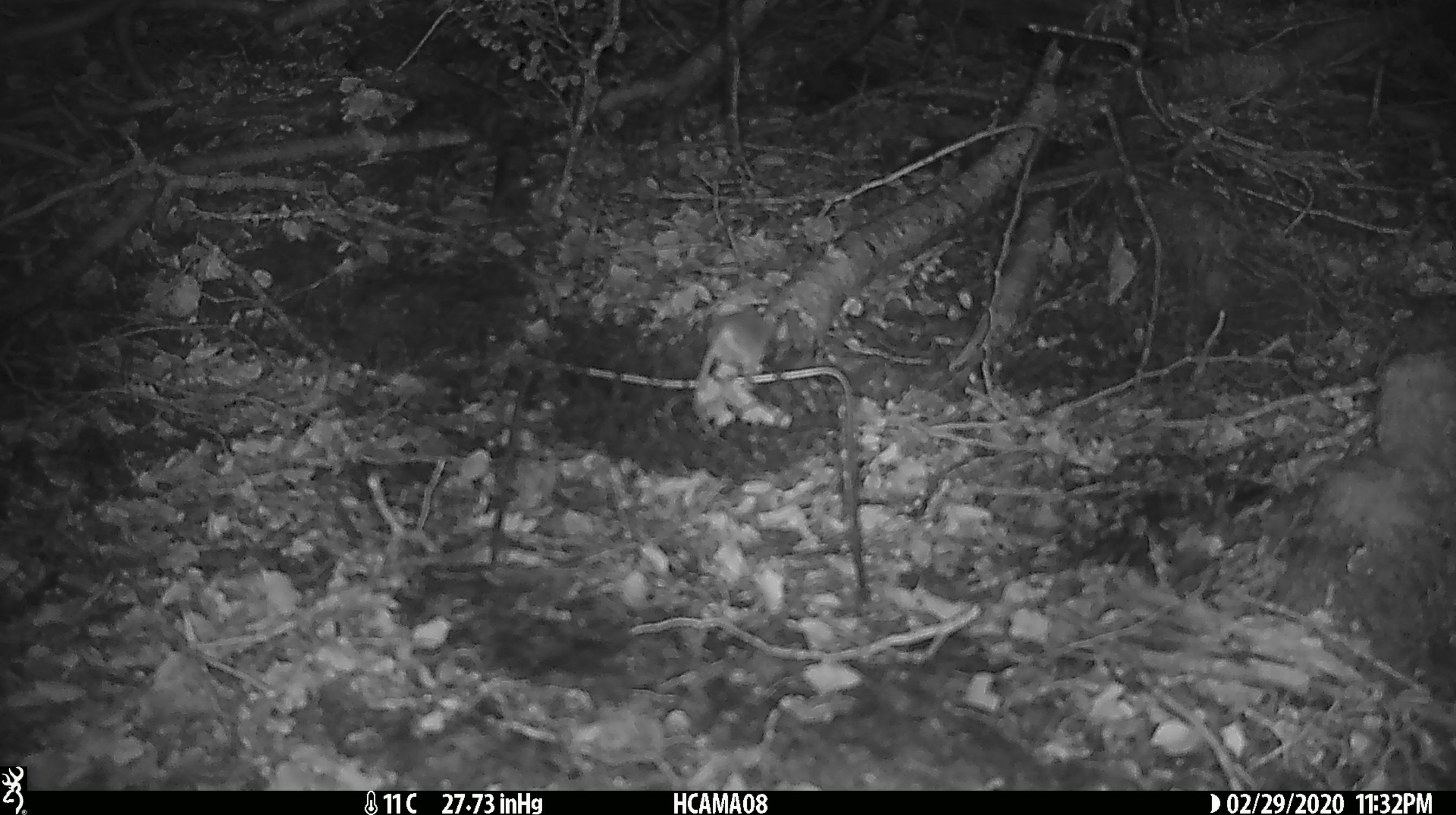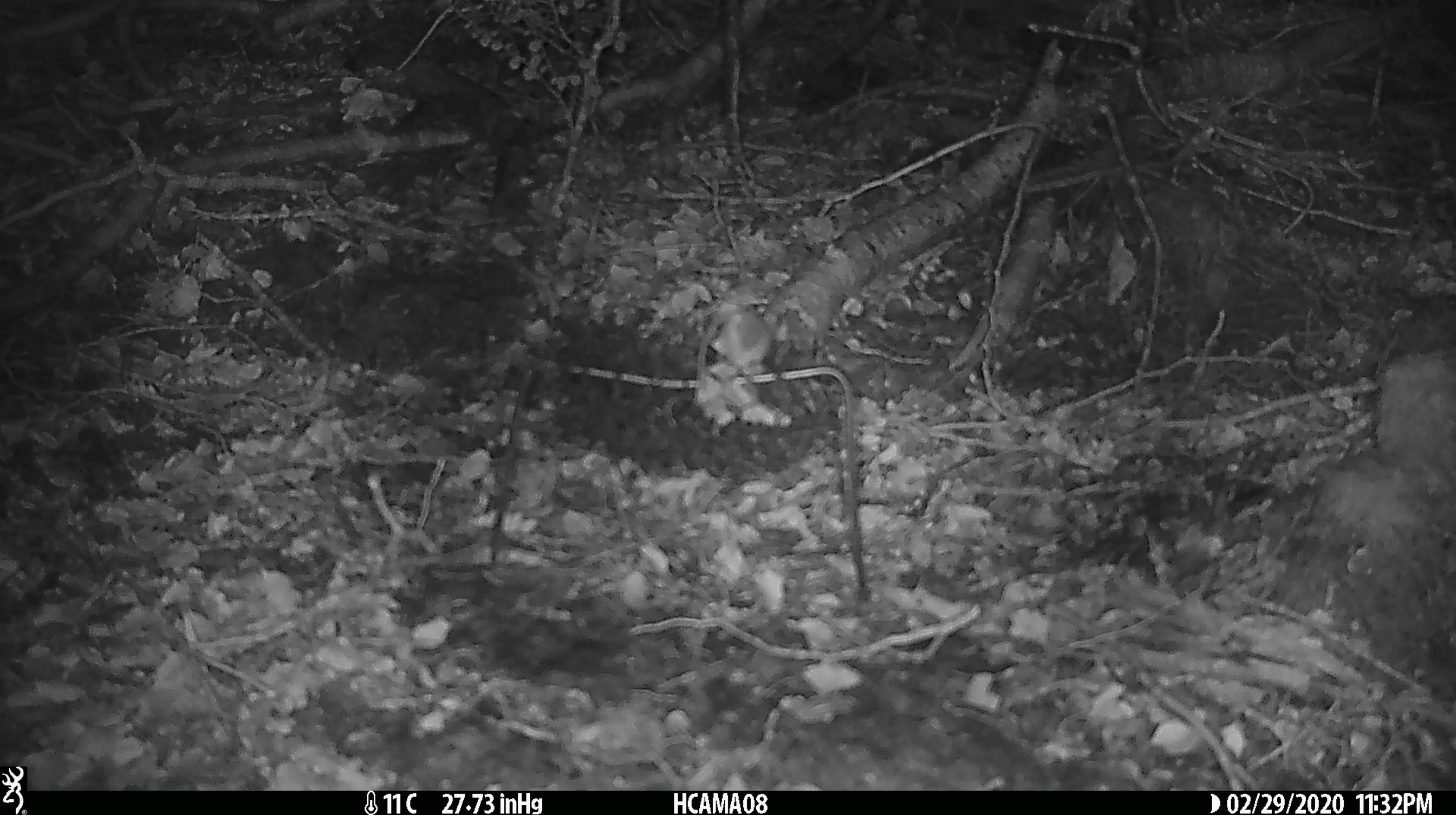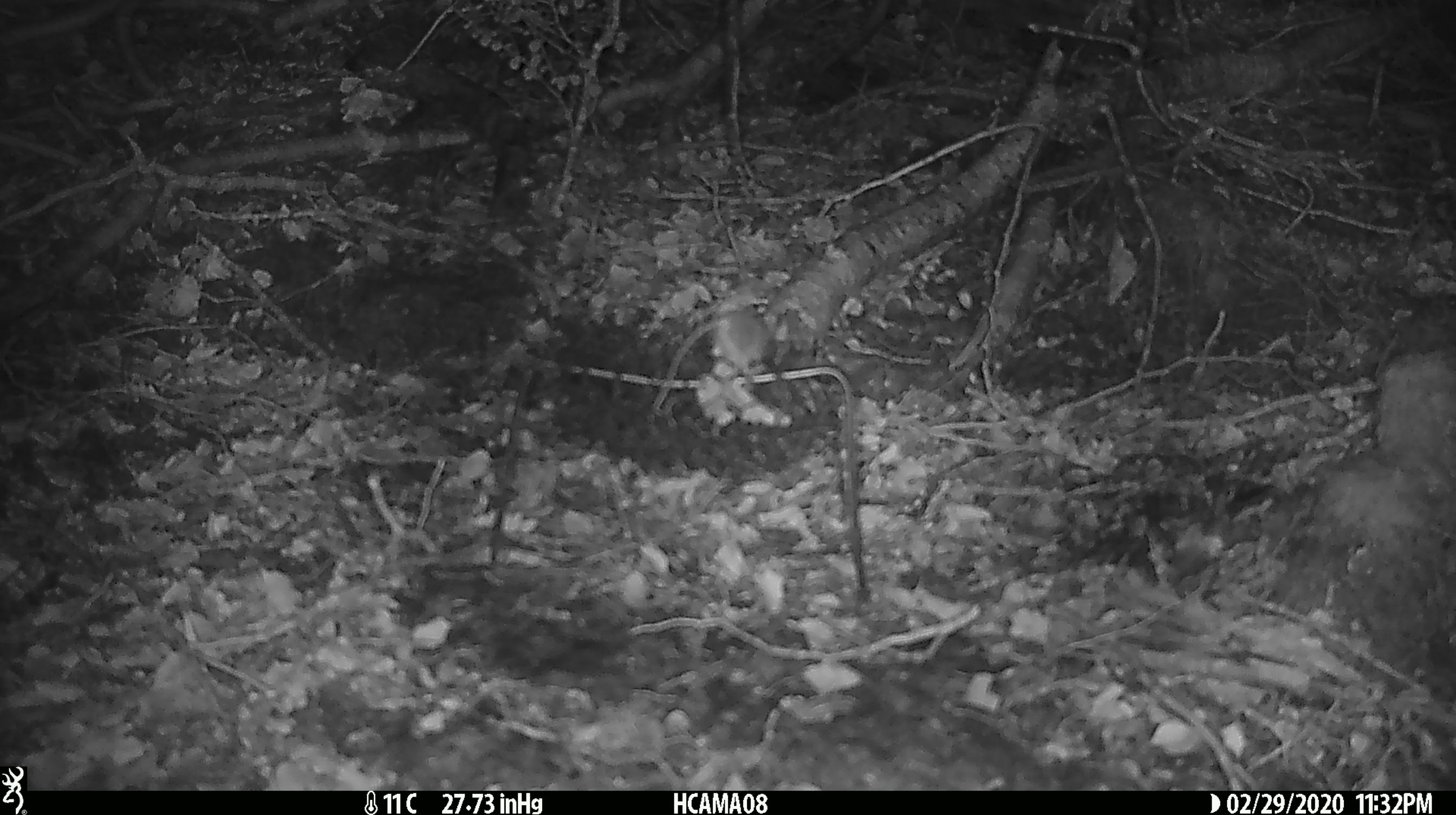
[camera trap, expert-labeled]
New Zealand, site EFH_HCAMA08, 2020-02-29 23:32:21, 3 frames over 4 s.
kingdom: Animalia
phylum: Chordata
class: Mammalia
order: Rodentia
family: Muridae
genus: Mus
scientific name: Mus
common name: mouse